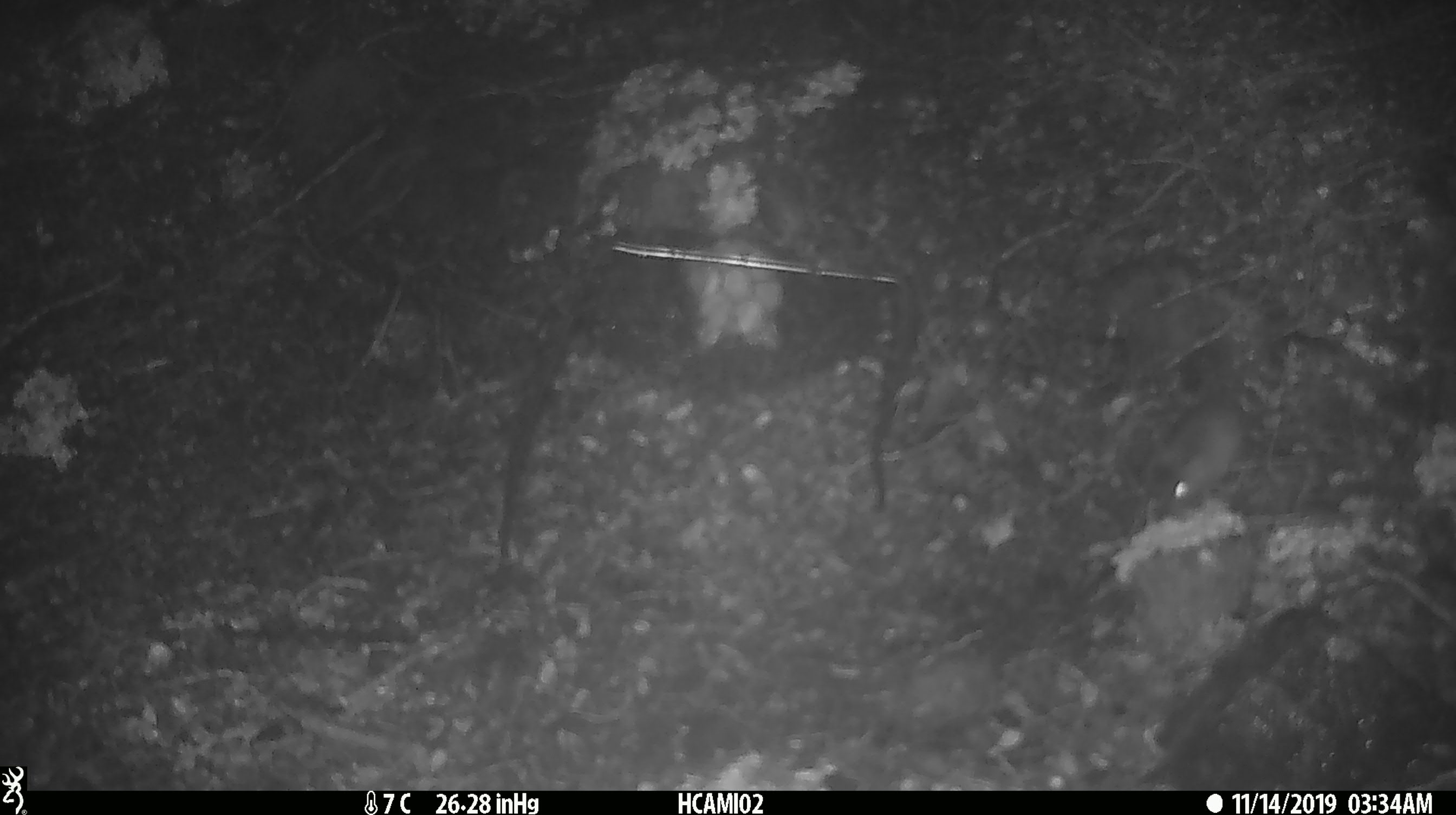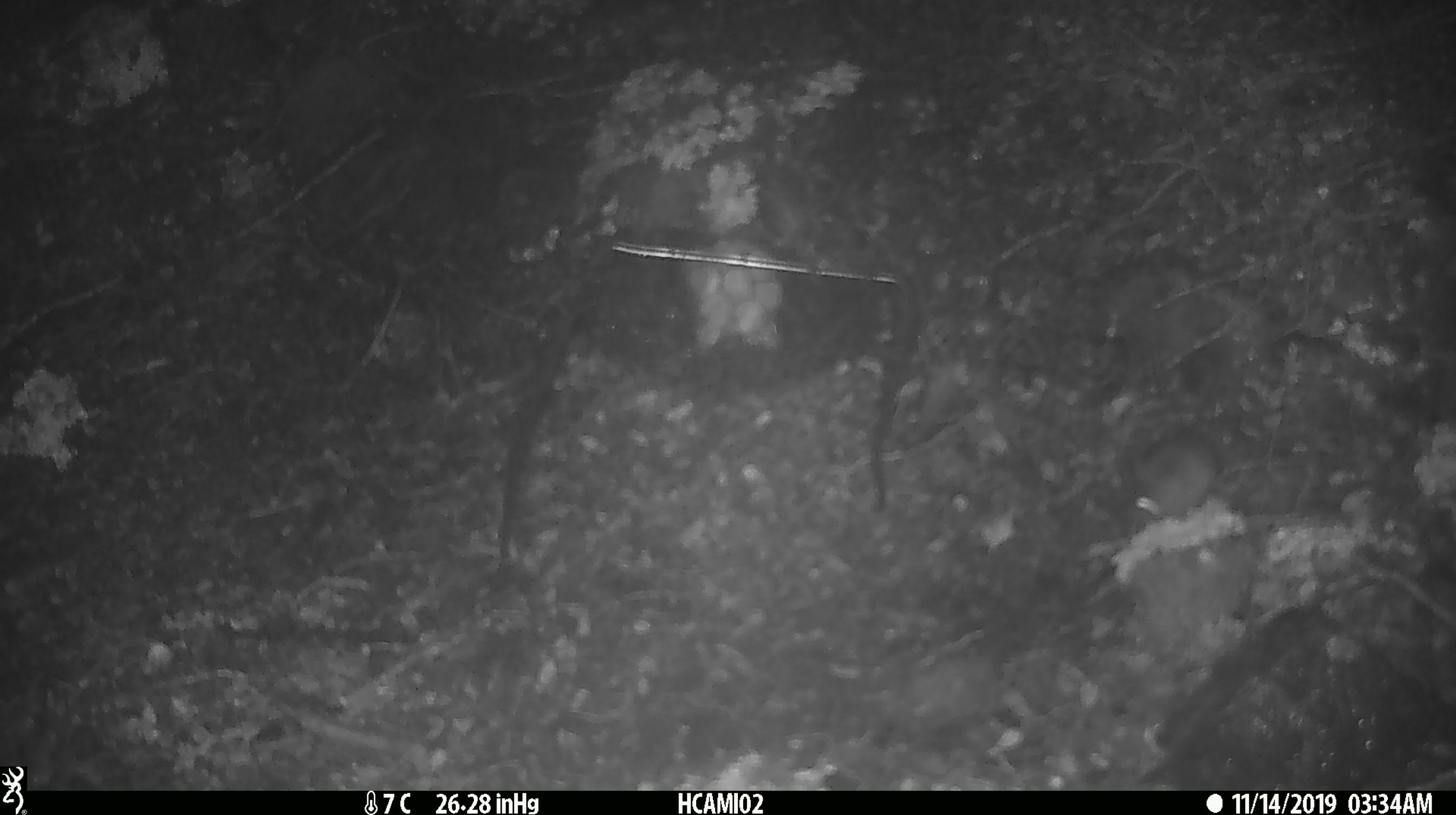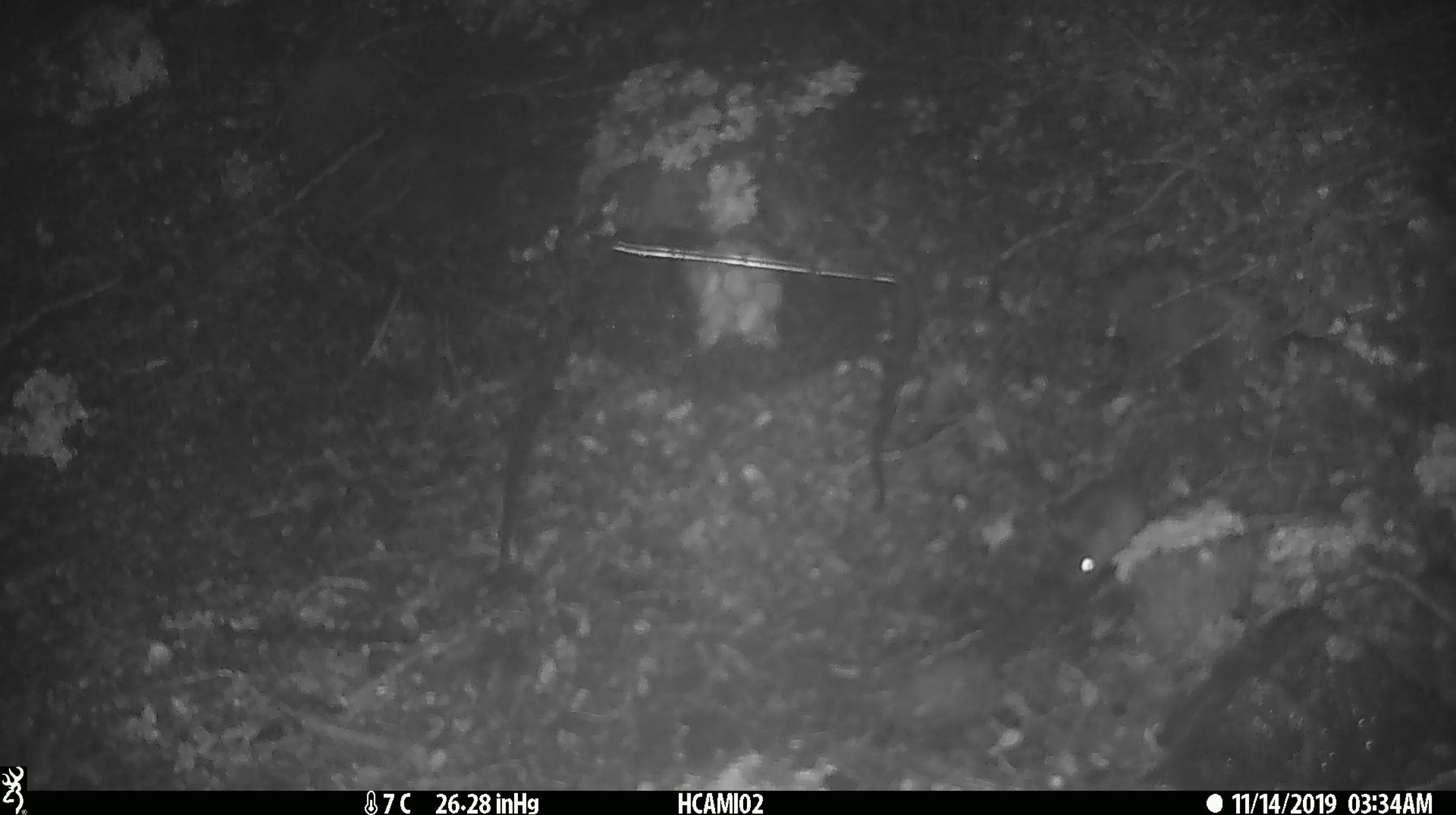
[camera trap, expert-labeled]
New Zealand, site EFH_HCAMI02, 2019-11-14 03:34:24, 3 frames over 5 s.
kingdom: Animalia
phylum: Chordata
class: Mammalia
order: Rodentia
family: Muridae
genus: Mus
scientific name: Mus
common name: mouse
Mouse (Mus).